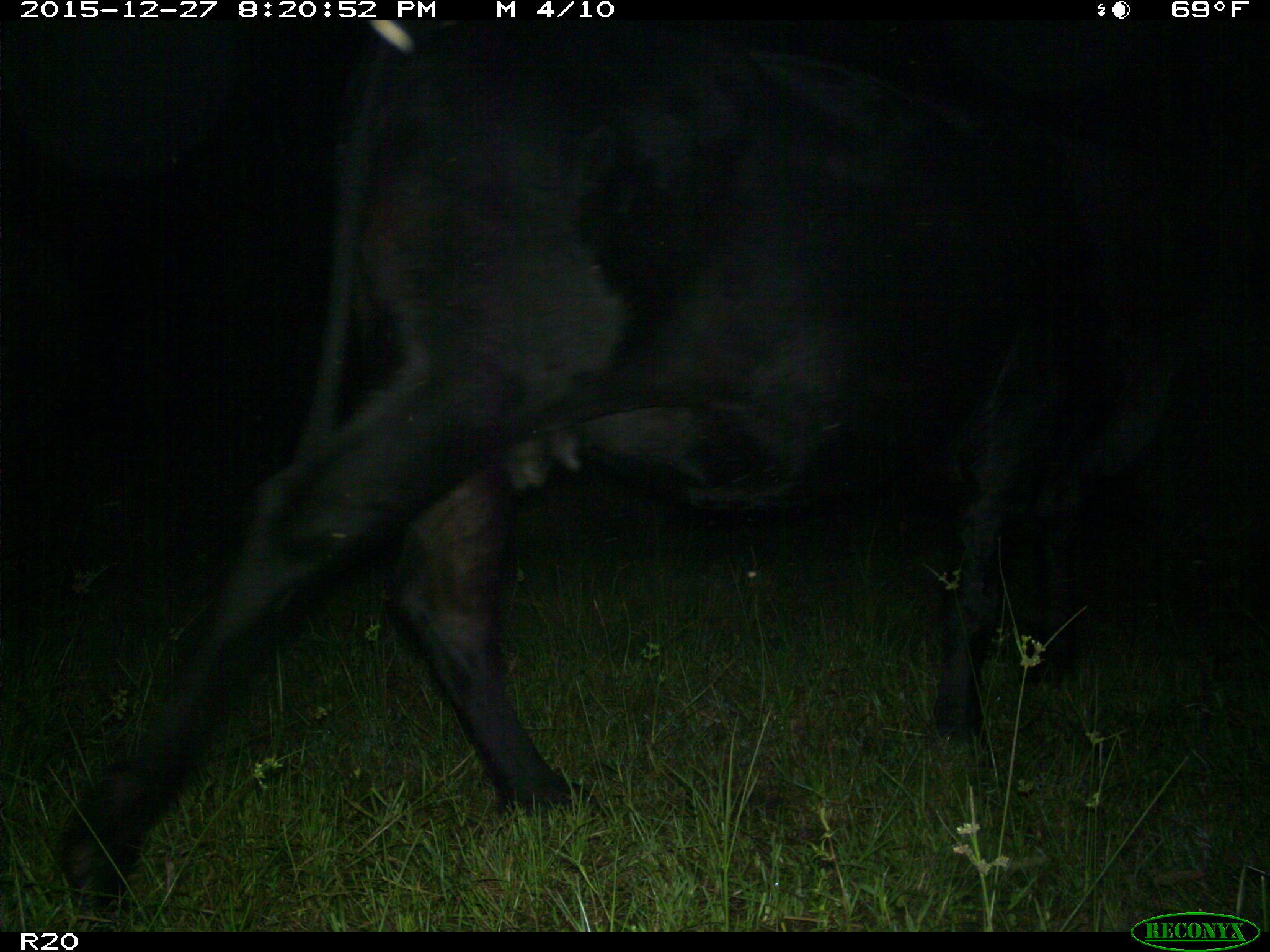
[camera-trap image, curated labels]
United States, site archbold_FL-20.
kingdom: Animalia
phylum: Chordata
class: Mammalia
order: Artiodactyla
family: Bovidae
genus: Bos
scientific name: Bos taurus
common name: domestic cow